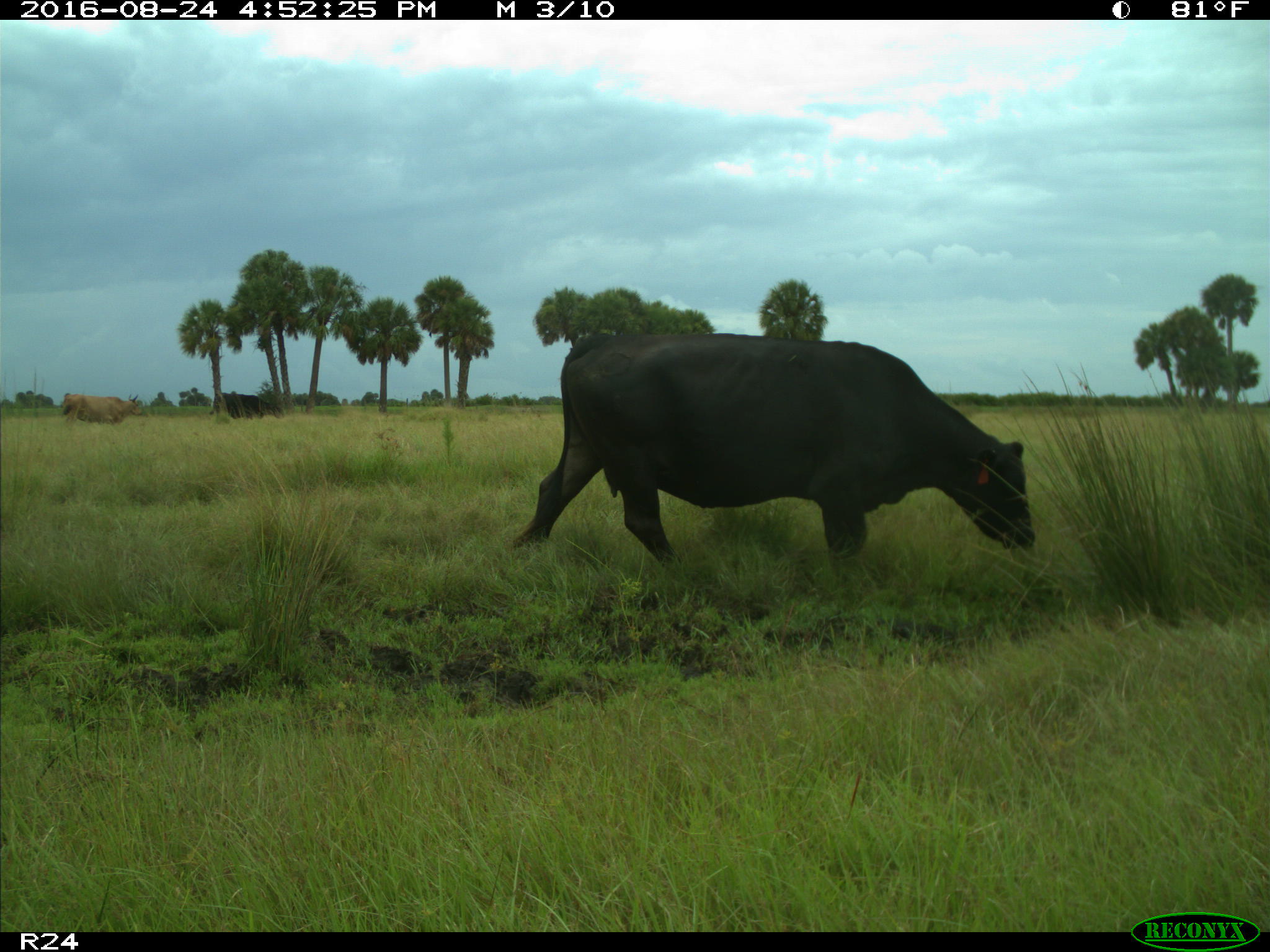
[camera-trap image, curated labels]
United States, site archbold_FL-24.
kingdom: Animalia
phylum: Chordata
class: Mammalia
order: Artiodactyla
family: Bovidae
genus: Bos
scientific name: Bos taurus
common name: domestic cow